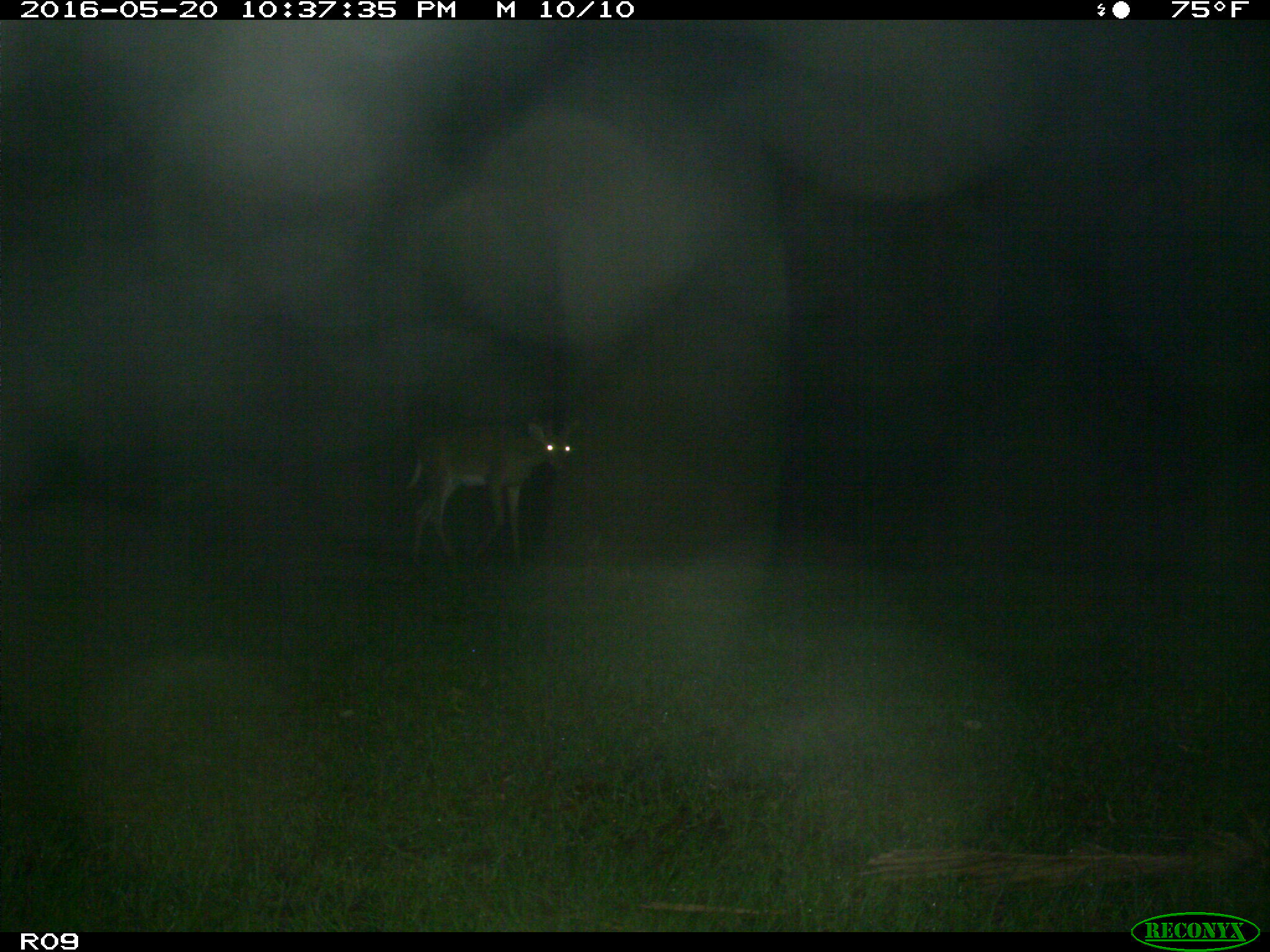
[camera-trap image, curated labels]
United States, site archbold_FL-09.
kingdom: Animalia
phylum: Chordata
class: Mammalia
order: Artiodactyla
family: Cervidae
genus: Odocoileus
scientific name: Odocoileus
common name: deer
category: unidentified deer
Unidentified deer (deer) (Odocoileus).